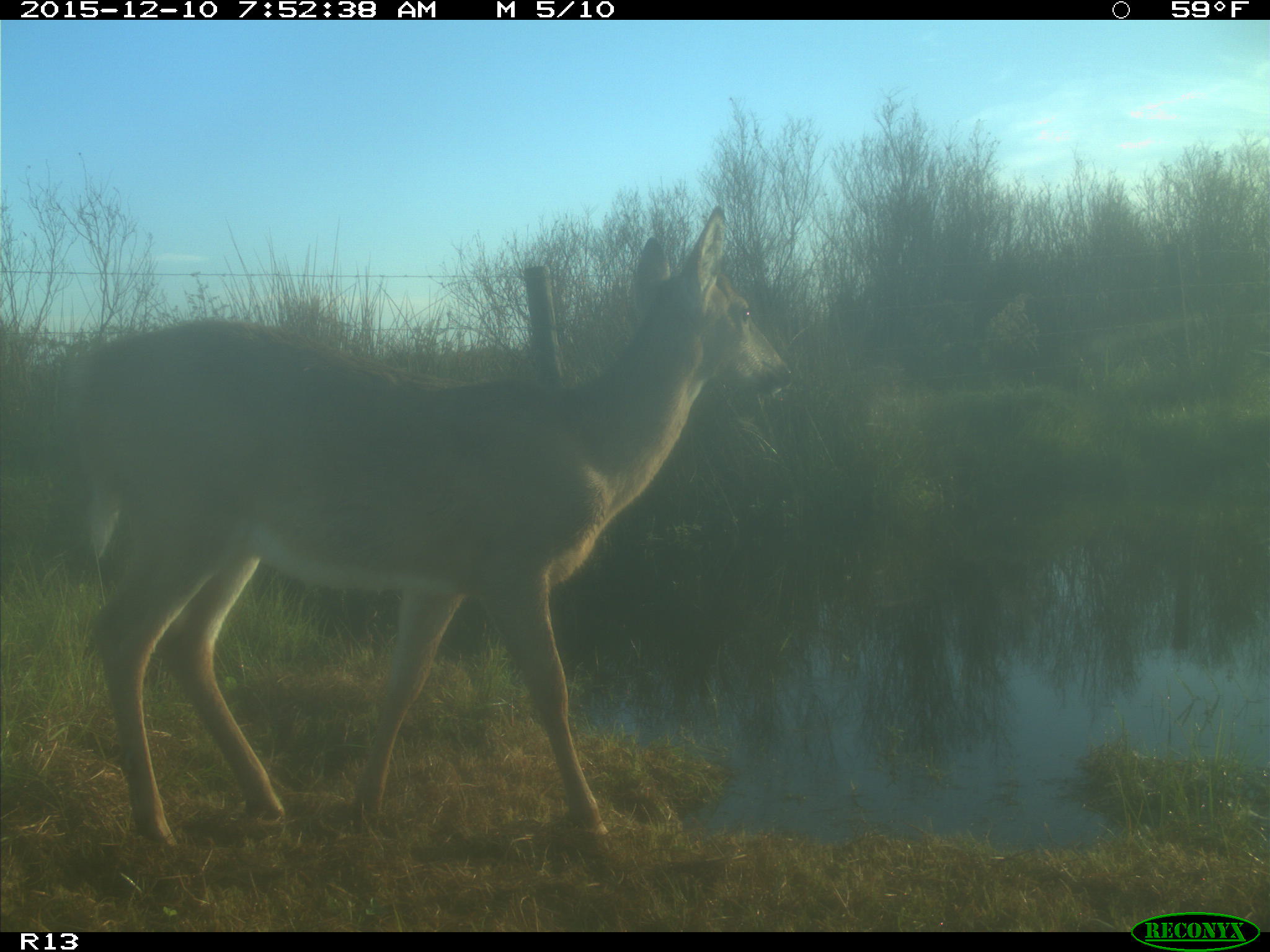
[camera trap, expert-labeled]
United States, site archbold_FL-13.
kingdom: Animalia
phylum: Chordata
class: Mammalia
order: Artiodactyla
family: Cervidae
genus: Odocoileus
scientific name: Odocoileus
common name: deer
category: unidentified deer